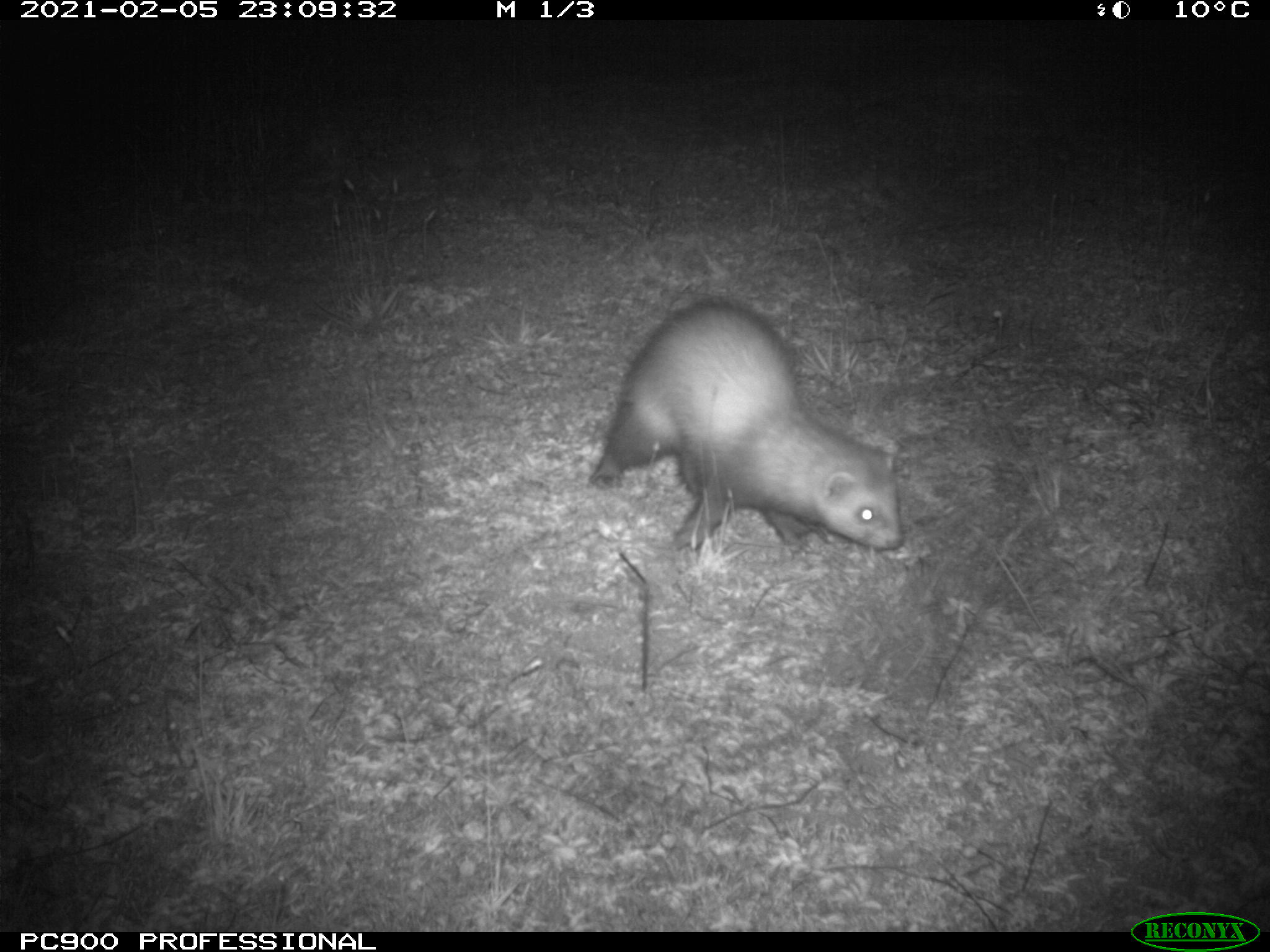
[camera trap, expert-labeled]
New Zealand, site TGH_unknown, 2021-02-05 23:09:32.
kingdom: Animalia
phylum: Chordata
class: Mammalia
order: Carnivora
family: Mustelidae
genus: Mustela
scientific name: Mustela furo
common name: ferret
Ferret (Mustela furo).